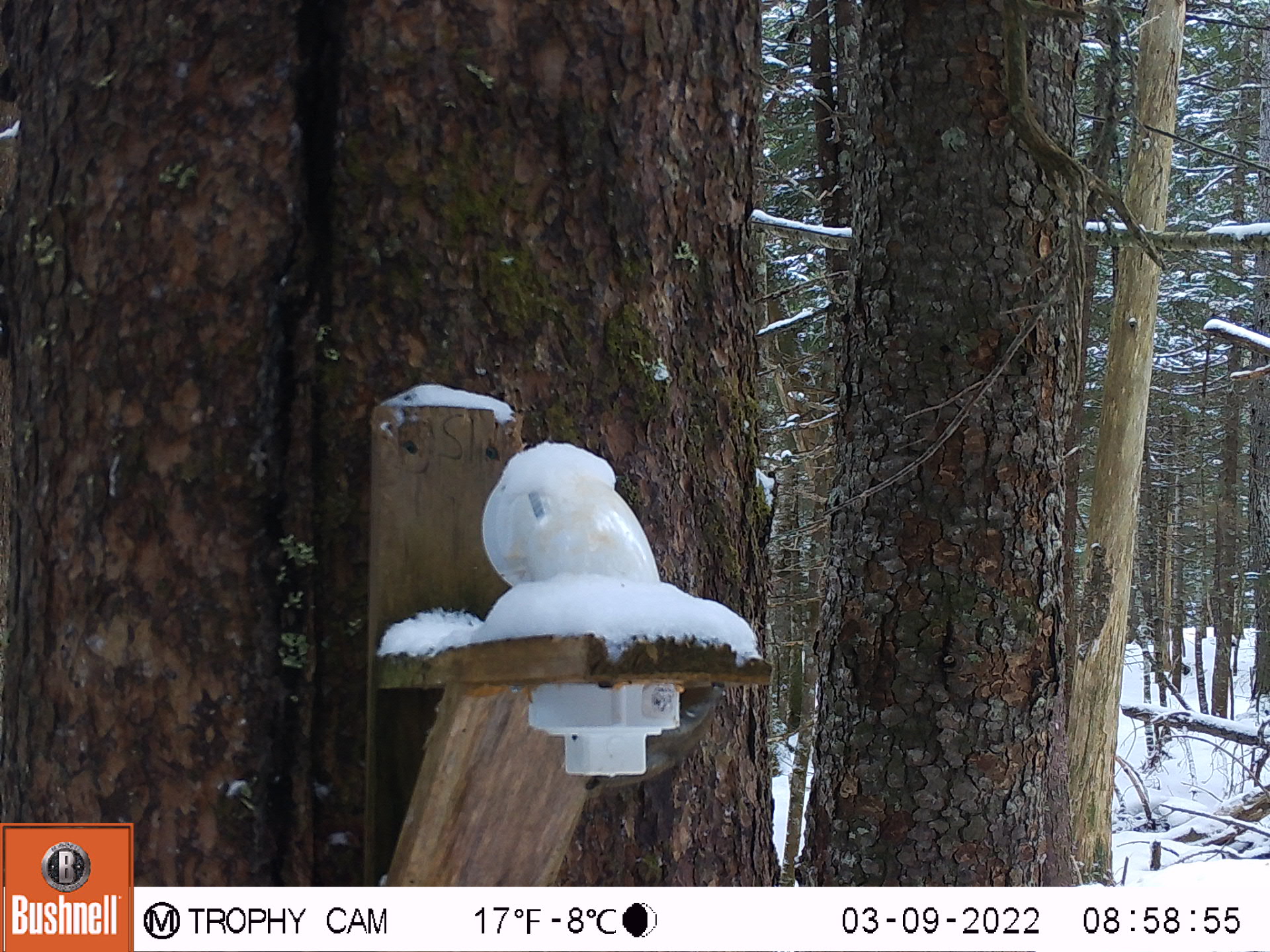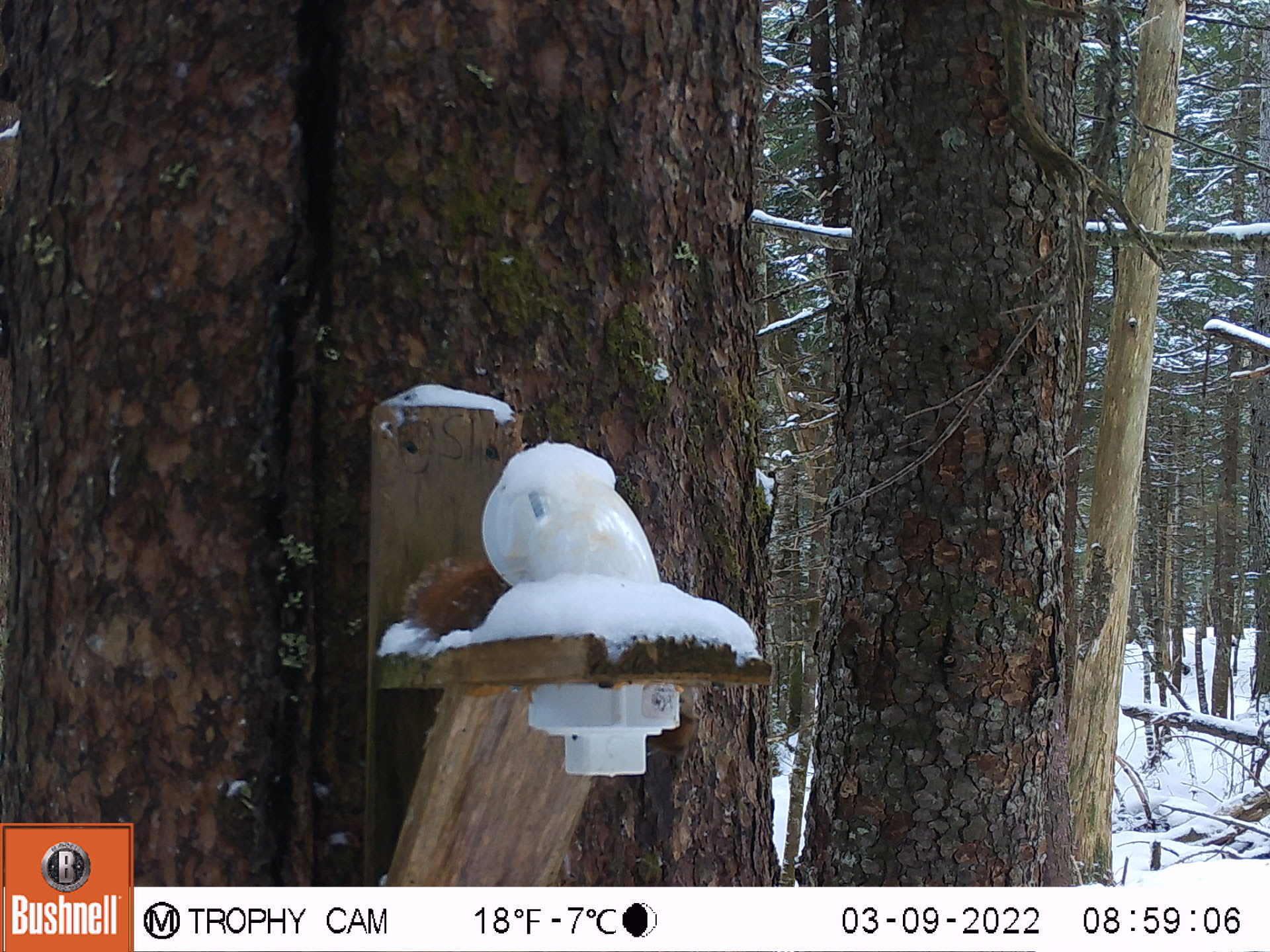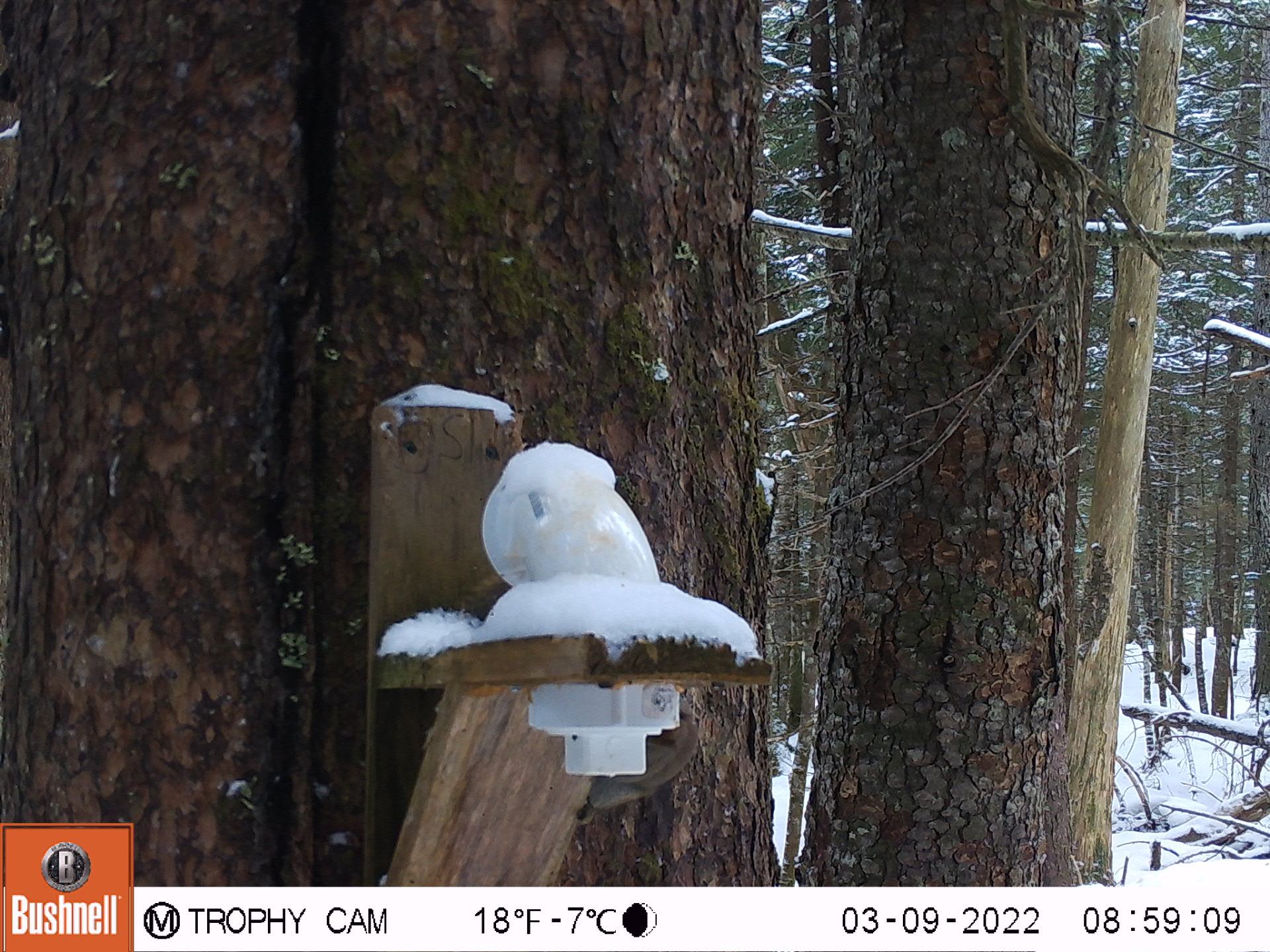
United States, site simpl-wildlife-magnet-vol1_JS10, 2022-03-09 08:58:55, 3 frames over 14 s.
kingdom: Animalia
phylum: Chordata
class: Mammalia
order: Rodentia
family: Sciuridae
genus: Tamiasciurus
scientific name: Tamiasciurus hudsonicus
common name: red squirrel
Red squirrel (Tamiasciurus hudsonicus).